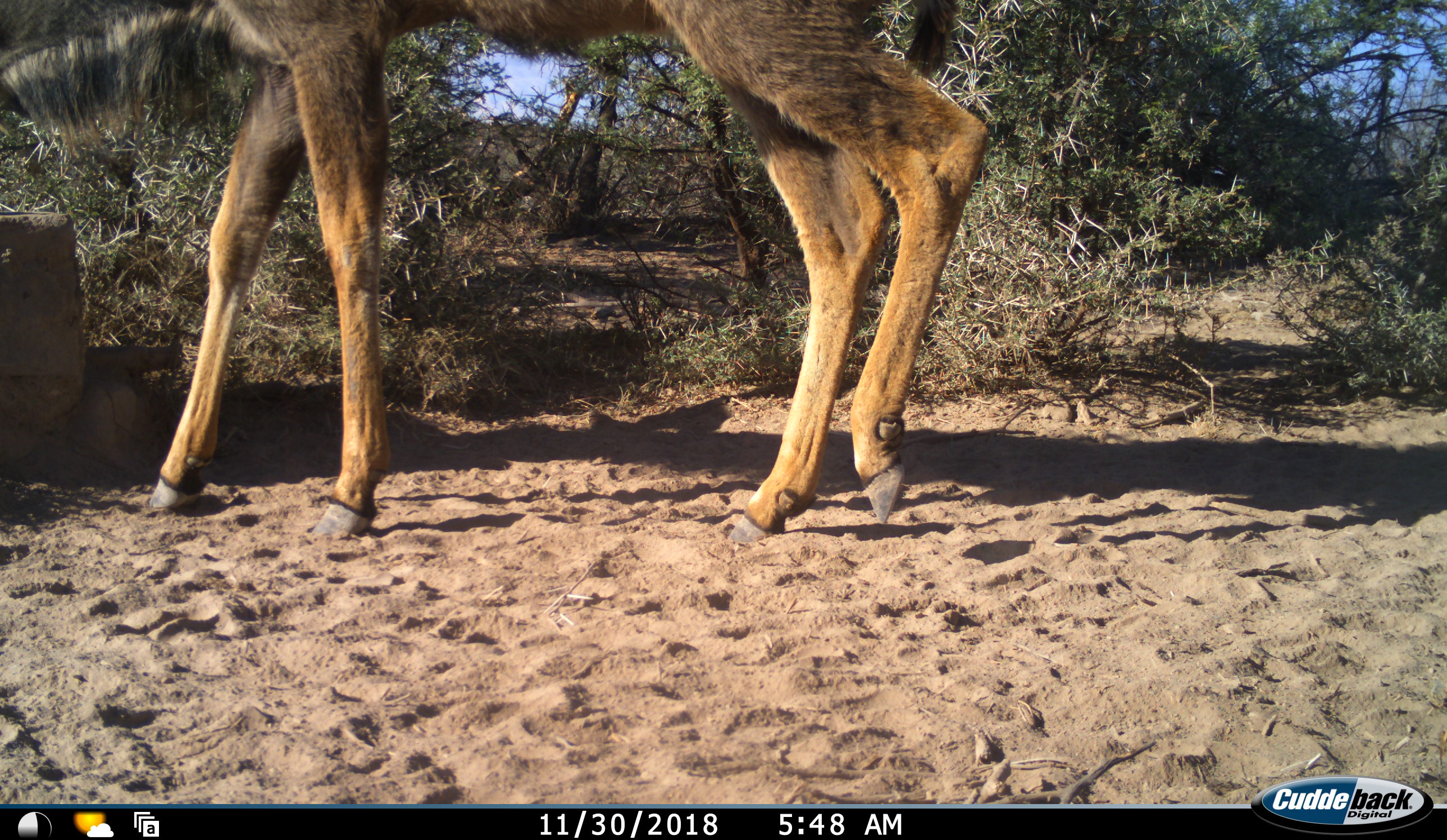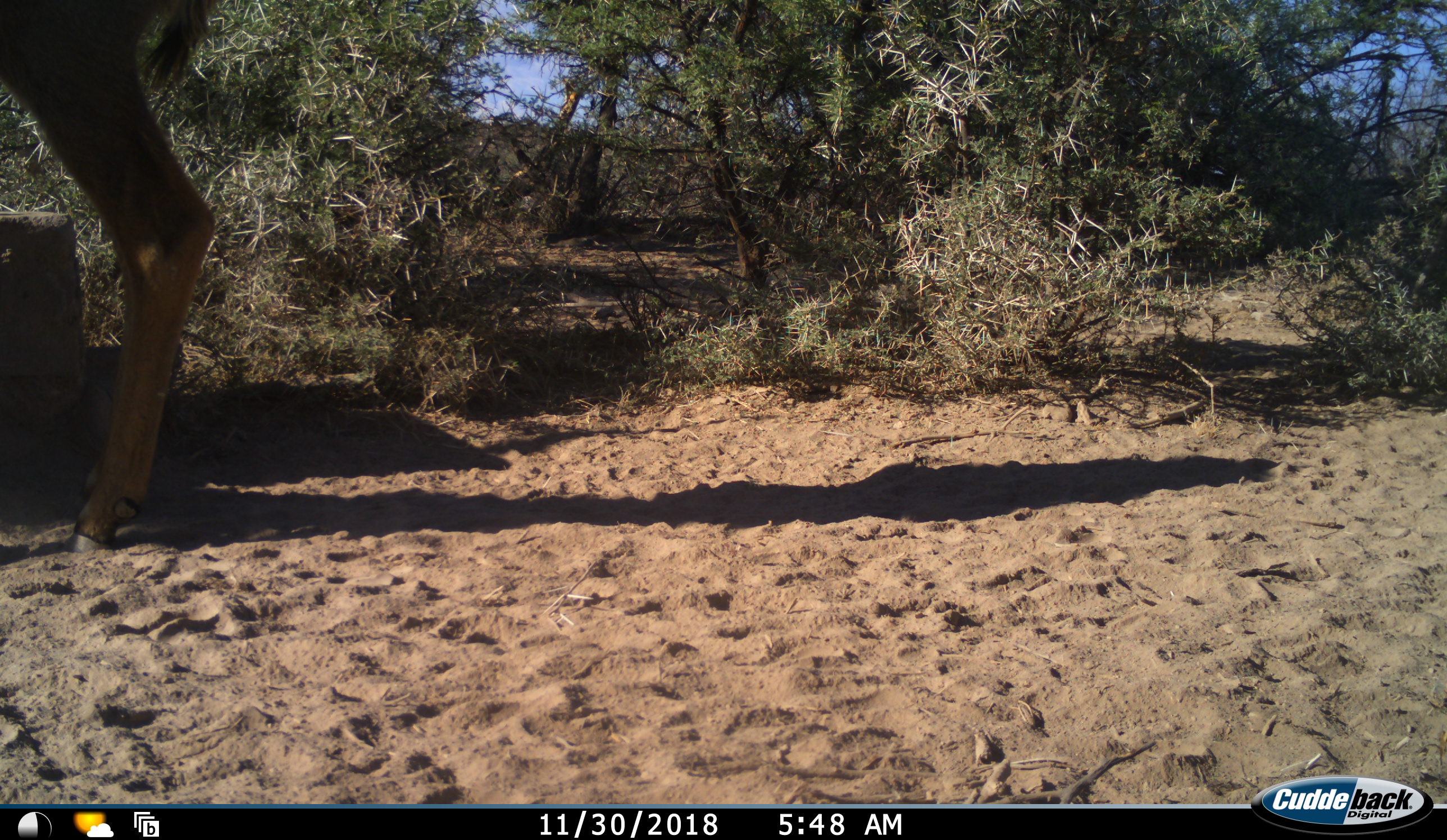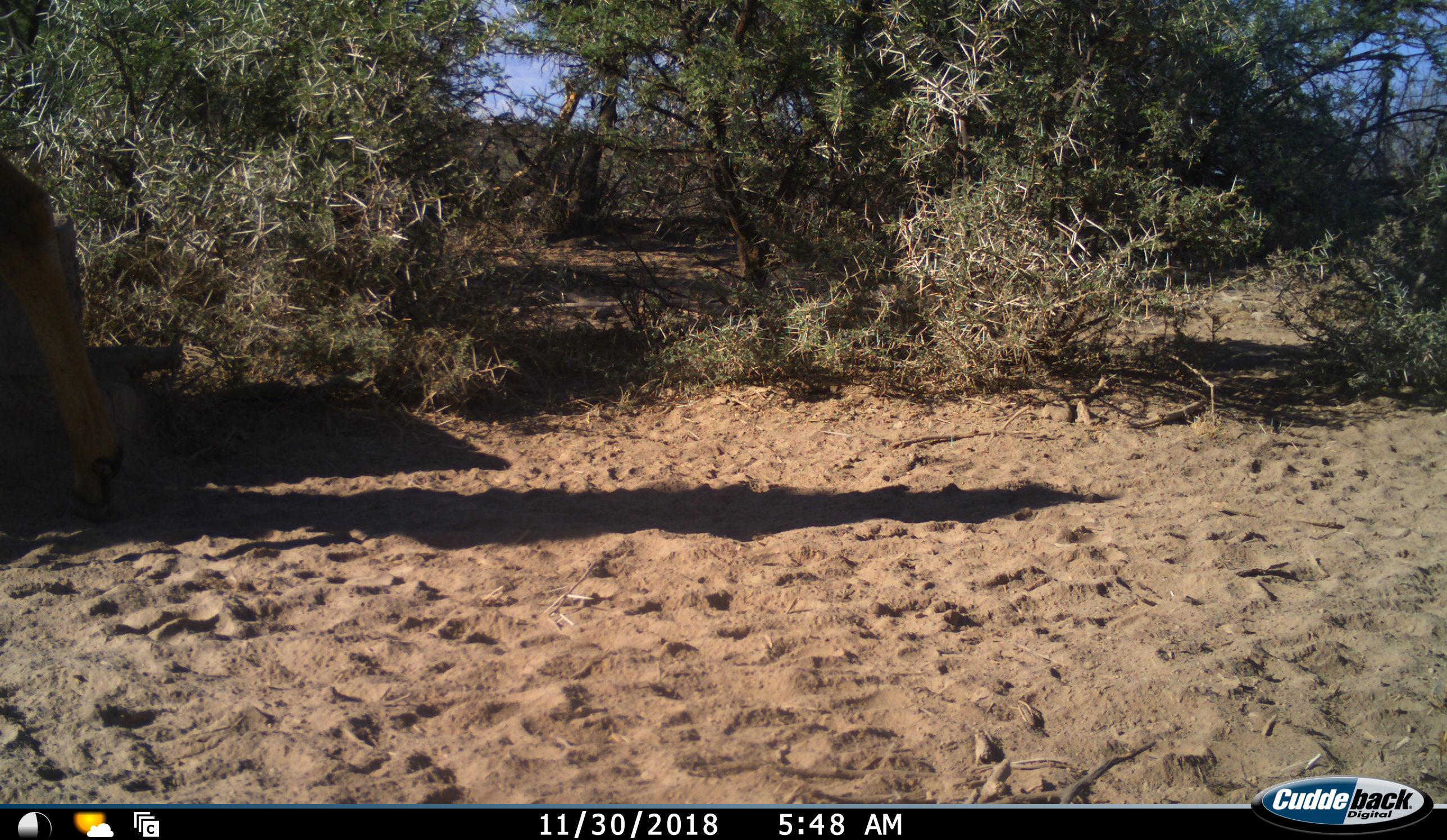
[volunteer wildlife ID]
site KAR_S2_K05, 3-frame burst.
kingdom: Animalia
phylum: Chordata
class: Mammalia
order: Artiodactyla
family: Bovidae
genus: Tragelaphus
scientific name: Tragelaphus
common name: kudu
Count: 1.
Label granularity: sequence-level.